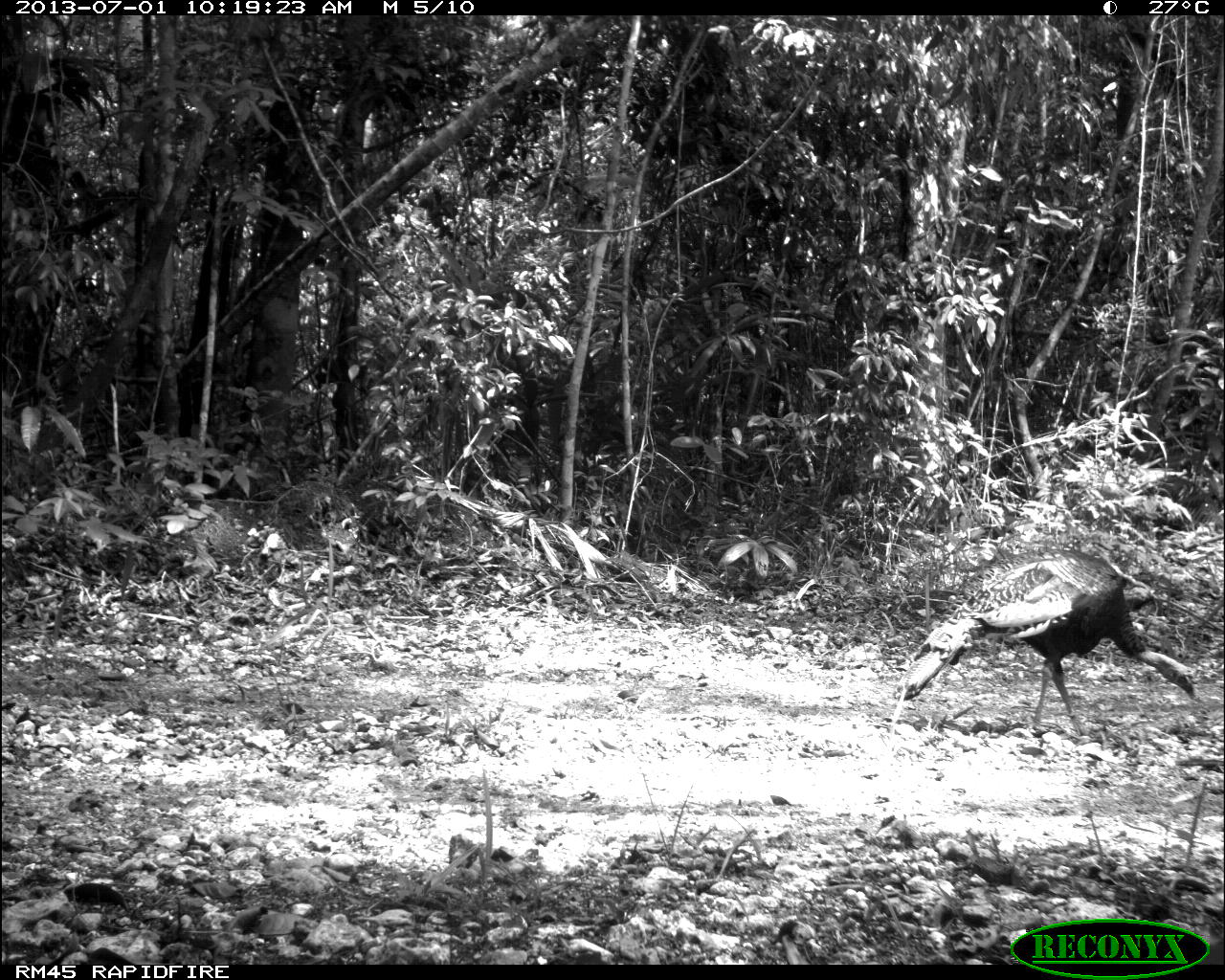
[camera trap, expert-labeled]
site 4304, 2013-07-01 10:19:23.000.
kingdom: Animalia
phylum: Chordata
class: Aves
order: Galliformes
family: Phasianidae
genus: Meleagris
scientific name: Meleagris ocellata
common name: ocellated turkey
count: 1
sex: female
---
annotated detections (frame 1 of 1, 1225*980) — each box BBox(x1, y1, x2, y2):
meleagris ocellata: BBox(895, 549, 1197, 735)